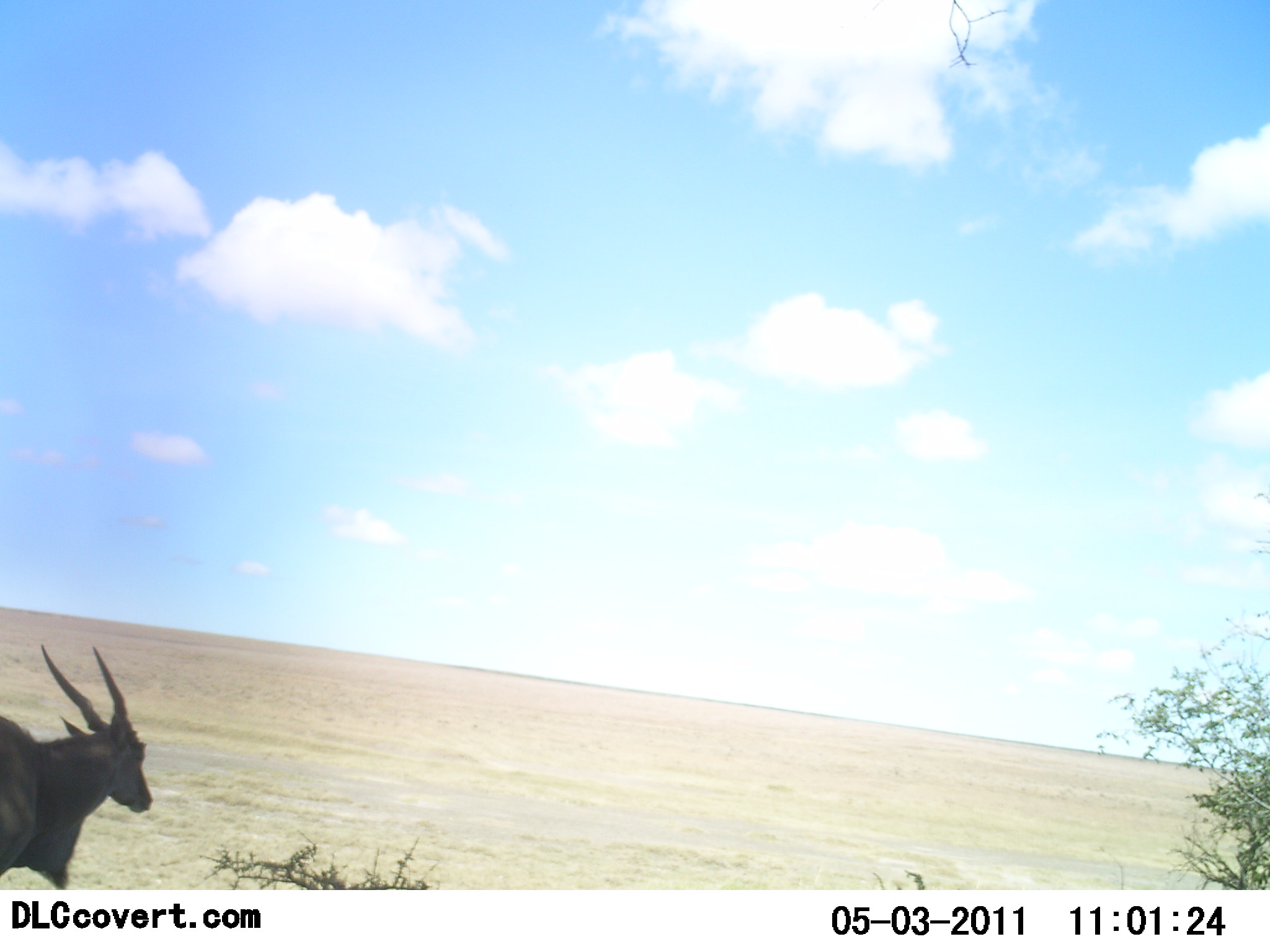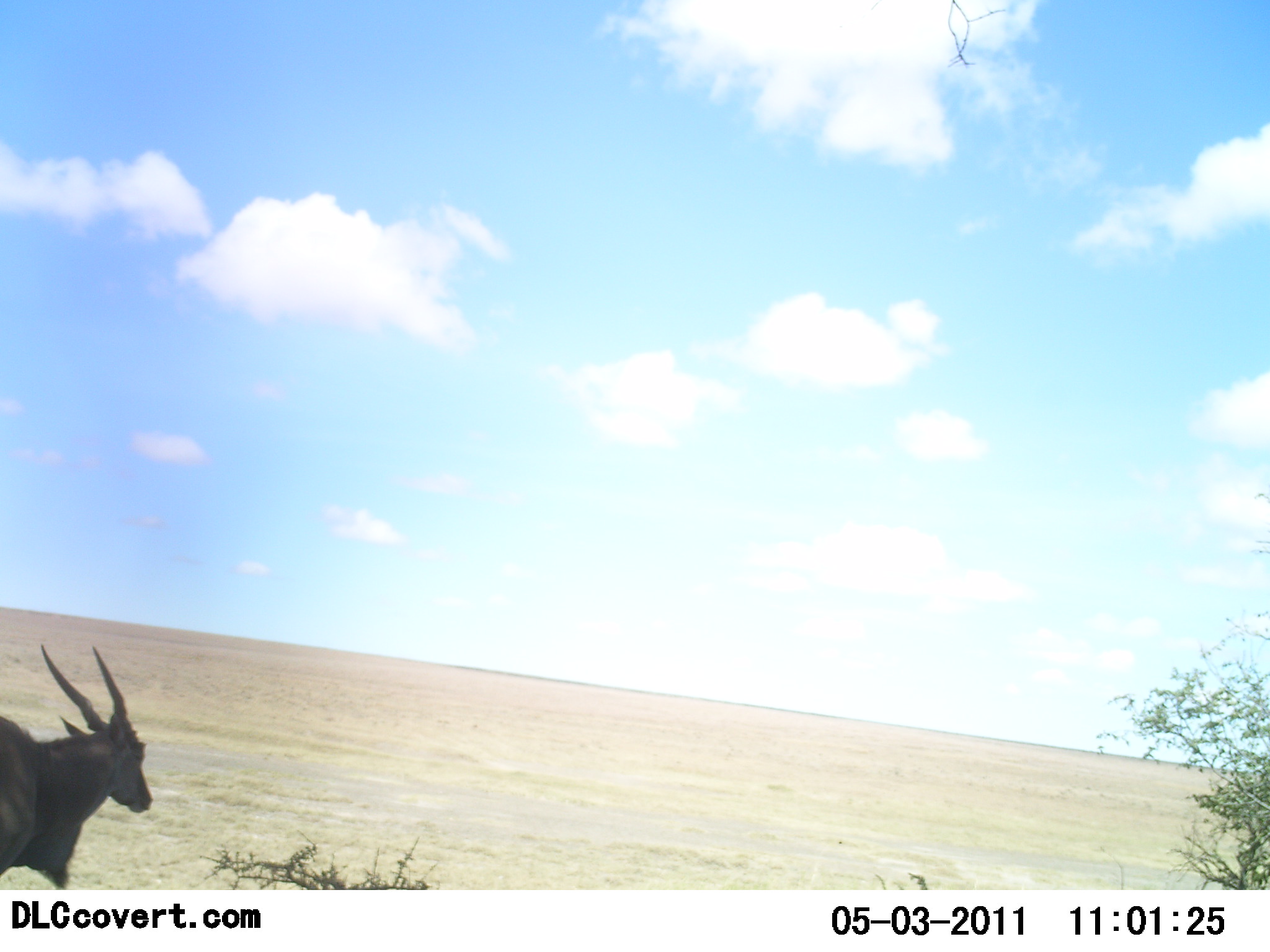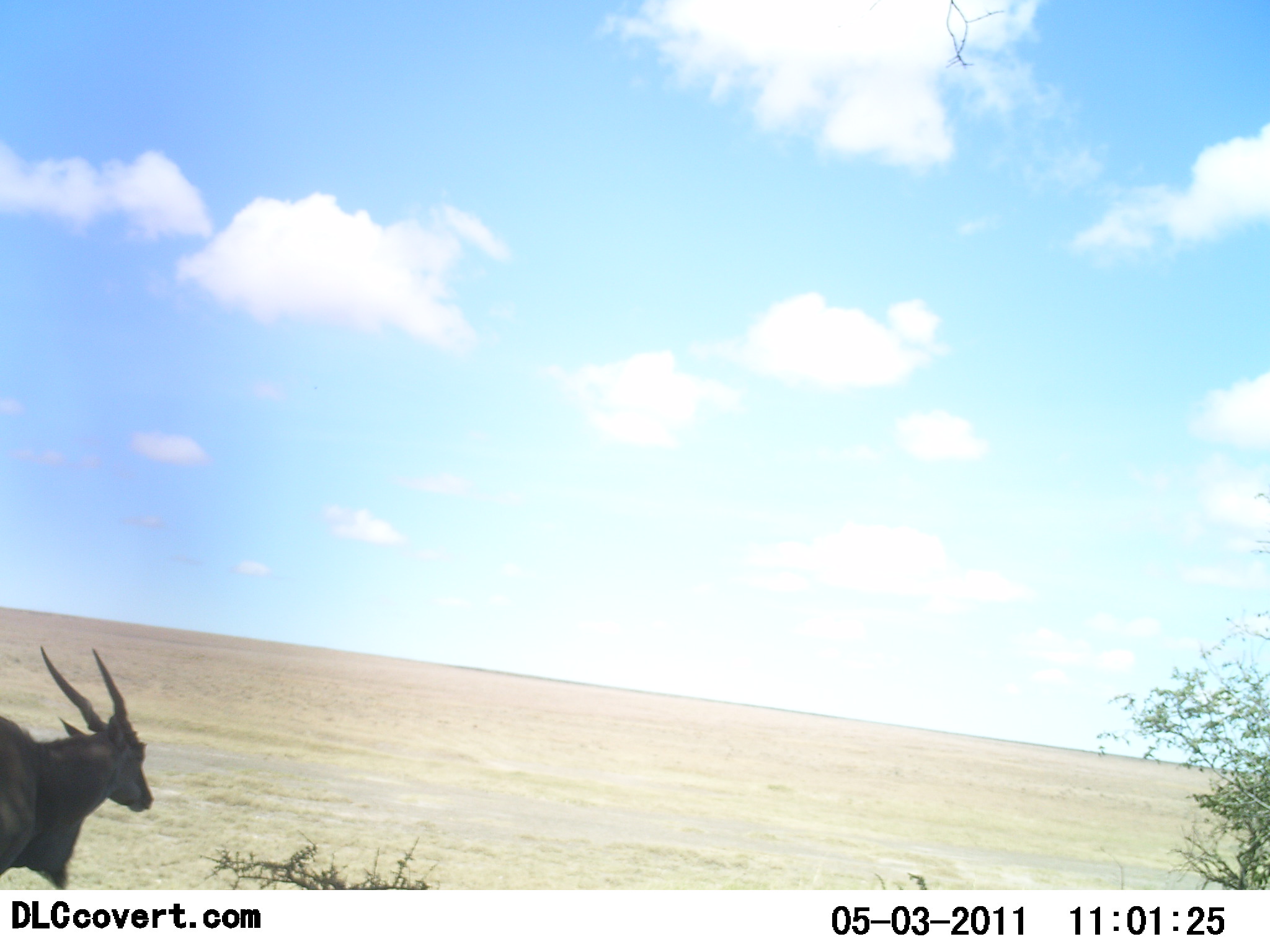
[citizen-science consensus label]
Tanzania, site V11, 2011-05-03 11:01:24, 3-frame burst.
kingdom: Animalia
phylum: Chordata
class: Mammalia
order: Artiodactyla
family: Bovidae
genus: Tragelaphus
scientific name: Tragelaphus oryx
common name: eland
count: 1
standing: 80%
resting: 0%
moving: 20%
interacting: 0%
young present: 0%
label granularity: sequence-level